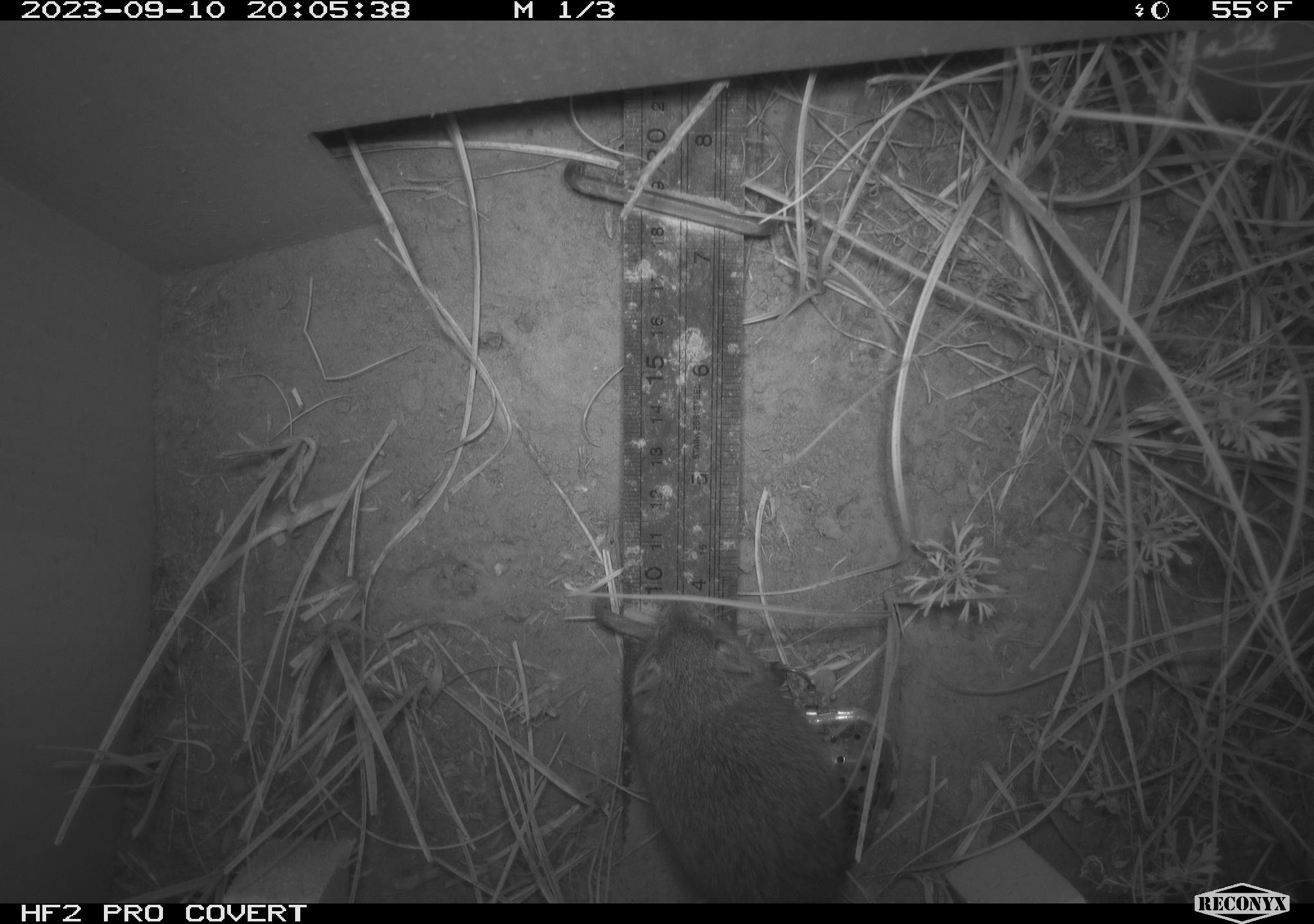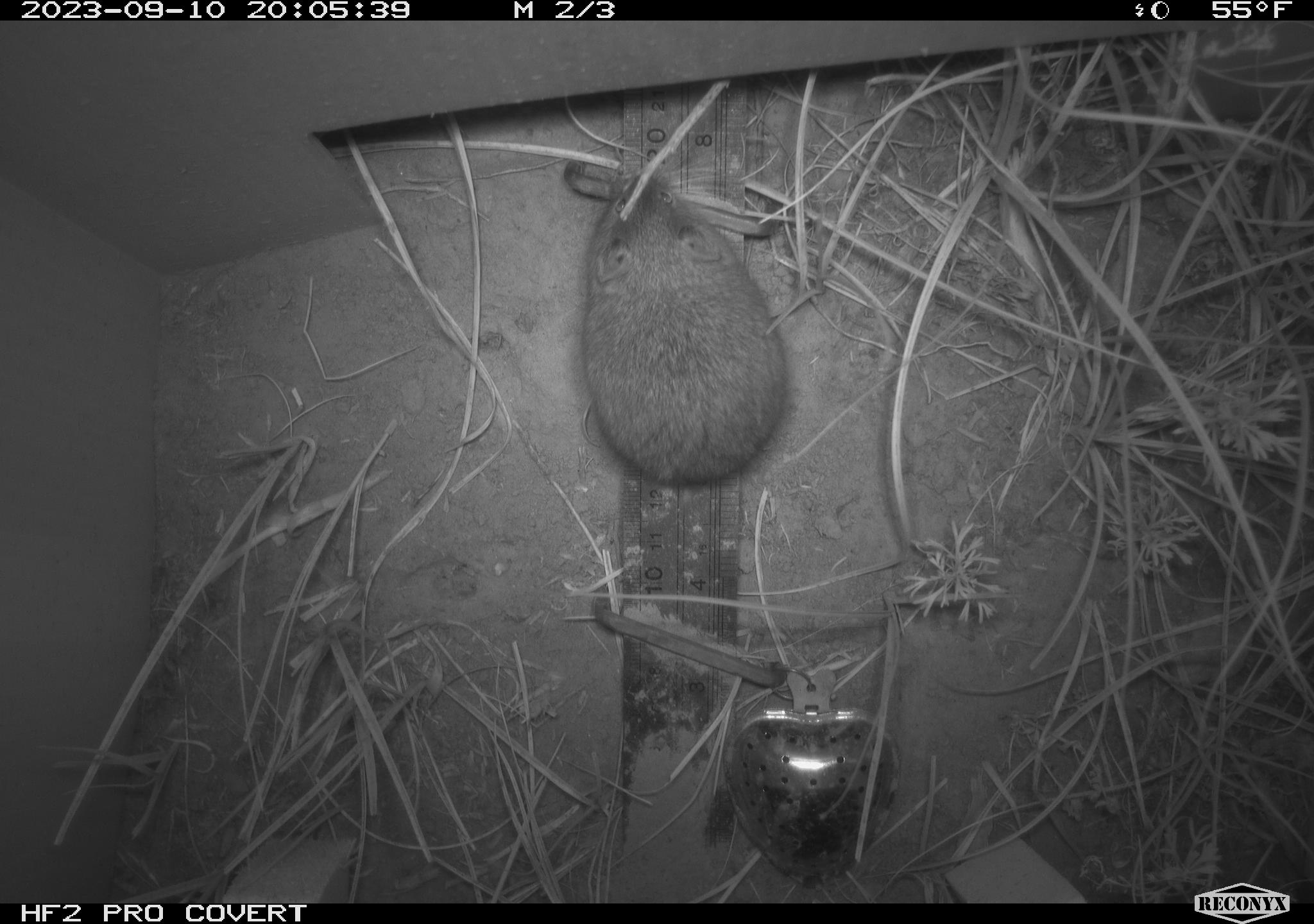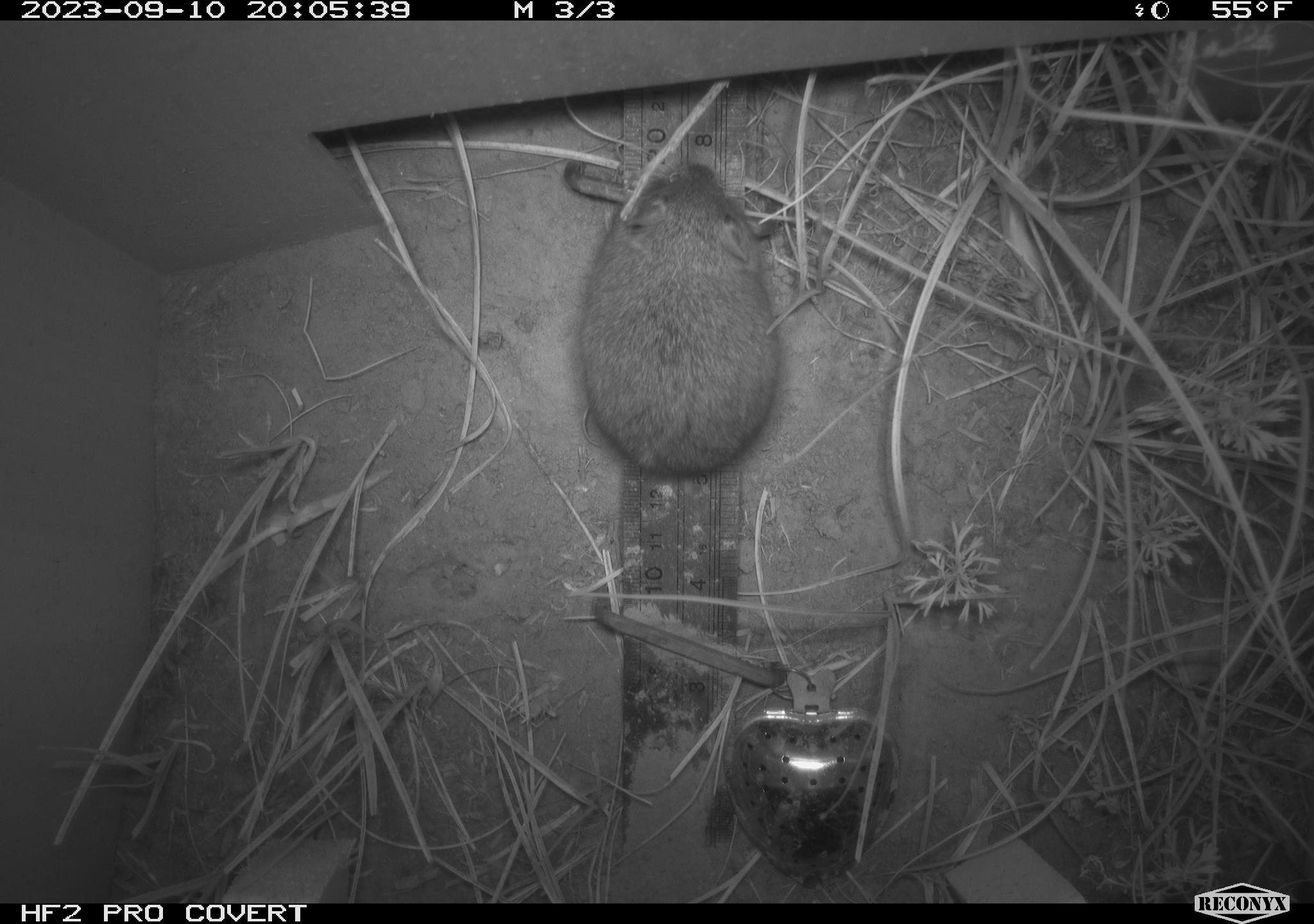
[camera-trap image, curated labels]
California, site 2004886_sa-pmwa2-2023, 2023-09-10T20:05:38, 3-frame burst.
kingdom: Animalia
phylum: Chordata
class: Mammalia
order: Rodentia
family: Cricetidae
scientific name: Cricetidae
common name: hamsters, voles, lemmings, and allies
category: cricetidae family